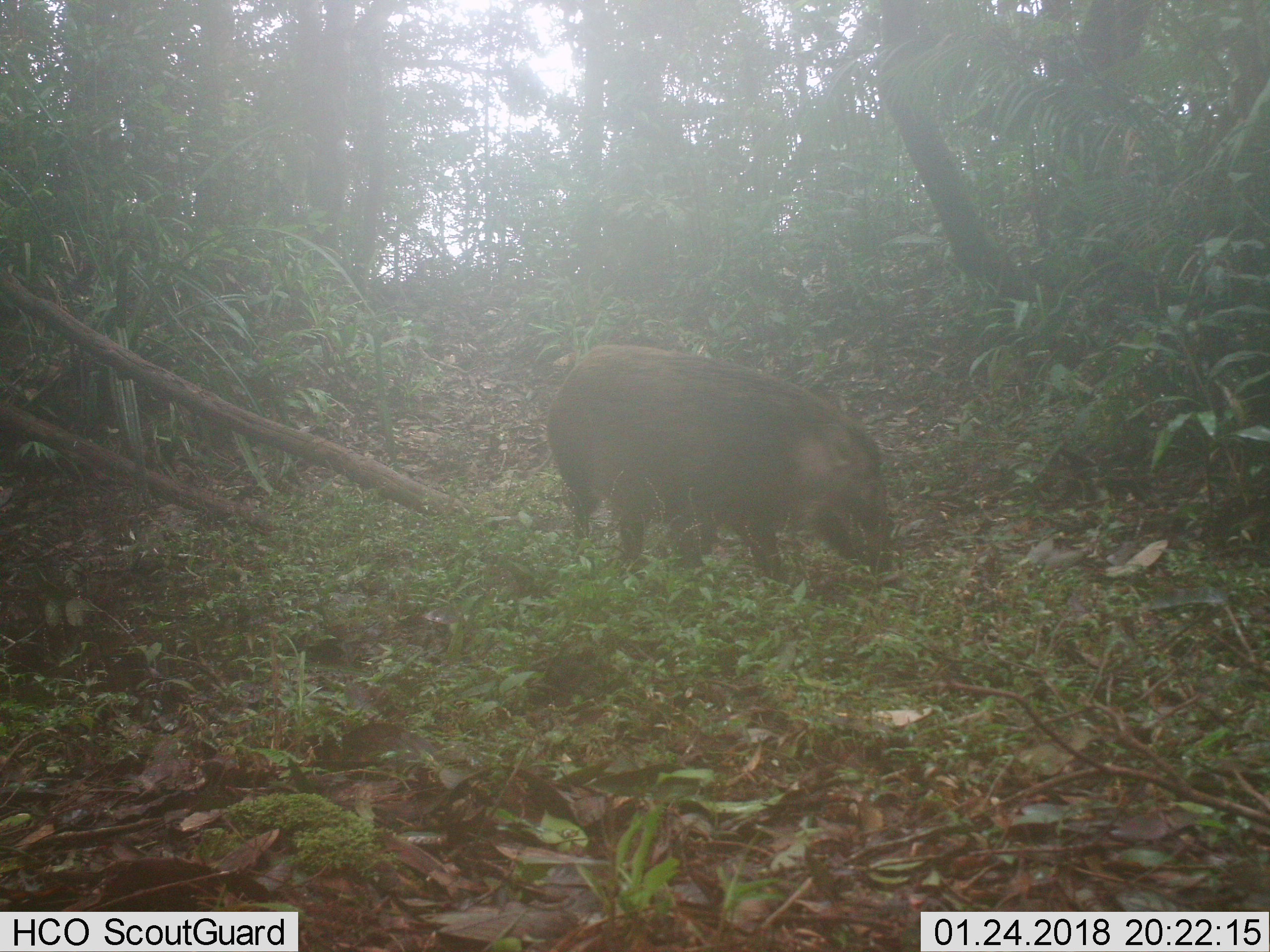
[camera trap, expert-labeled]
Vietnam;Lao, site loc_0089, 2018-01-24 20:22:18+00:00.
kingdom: Animalia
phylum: Chordata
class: Mammalia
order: Artiodactyla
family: Suidae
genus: Sus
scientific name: Sus scrofa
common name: eurasian wild pig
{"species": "eurasian wild pig (Sus scrofa)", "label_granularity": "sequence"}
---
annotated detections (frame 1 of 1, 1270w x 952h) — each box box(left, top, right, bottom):
eurasian wild pig: box(586, 352, 894, 583); box(543, 342, 727, 569)